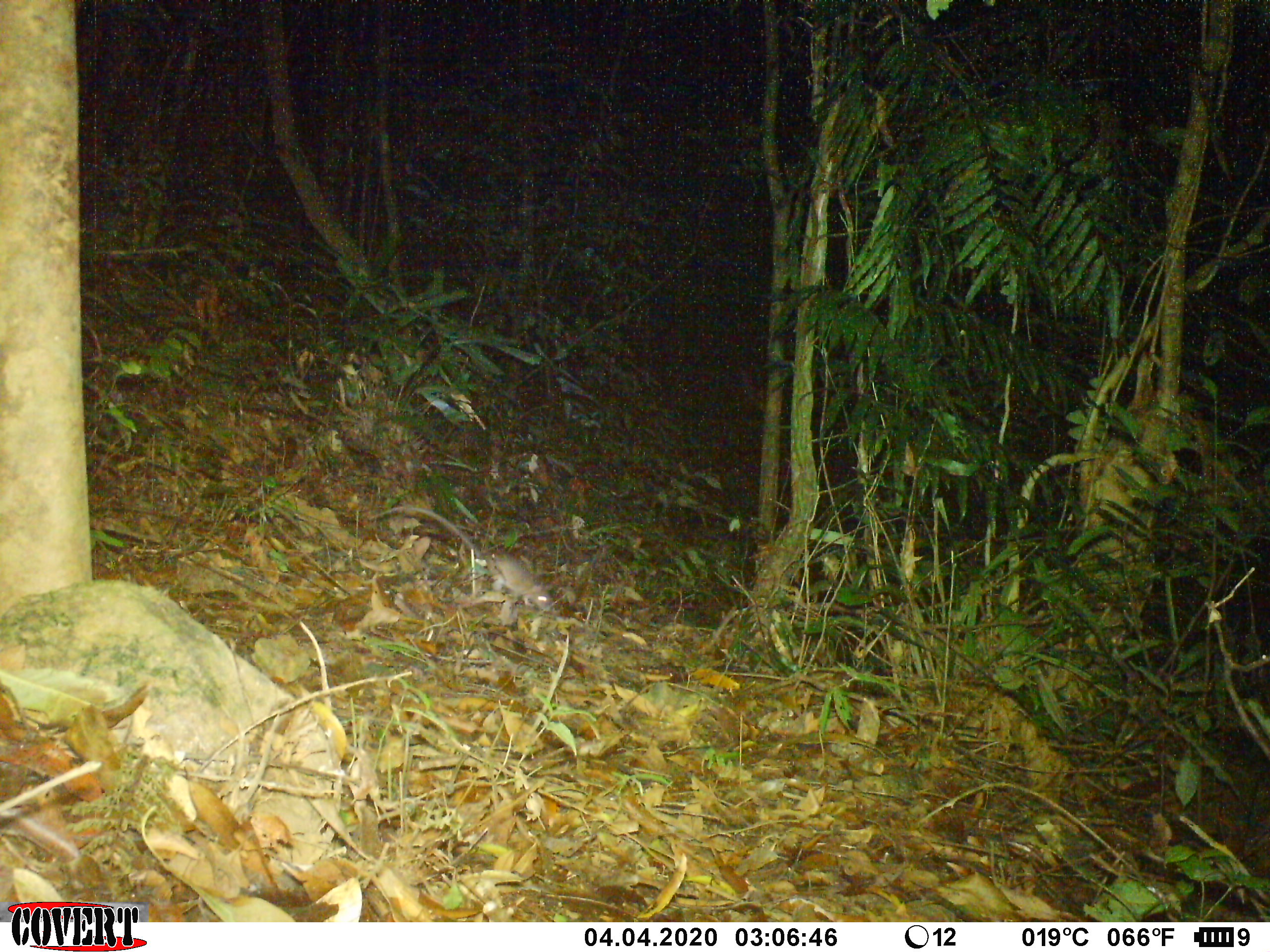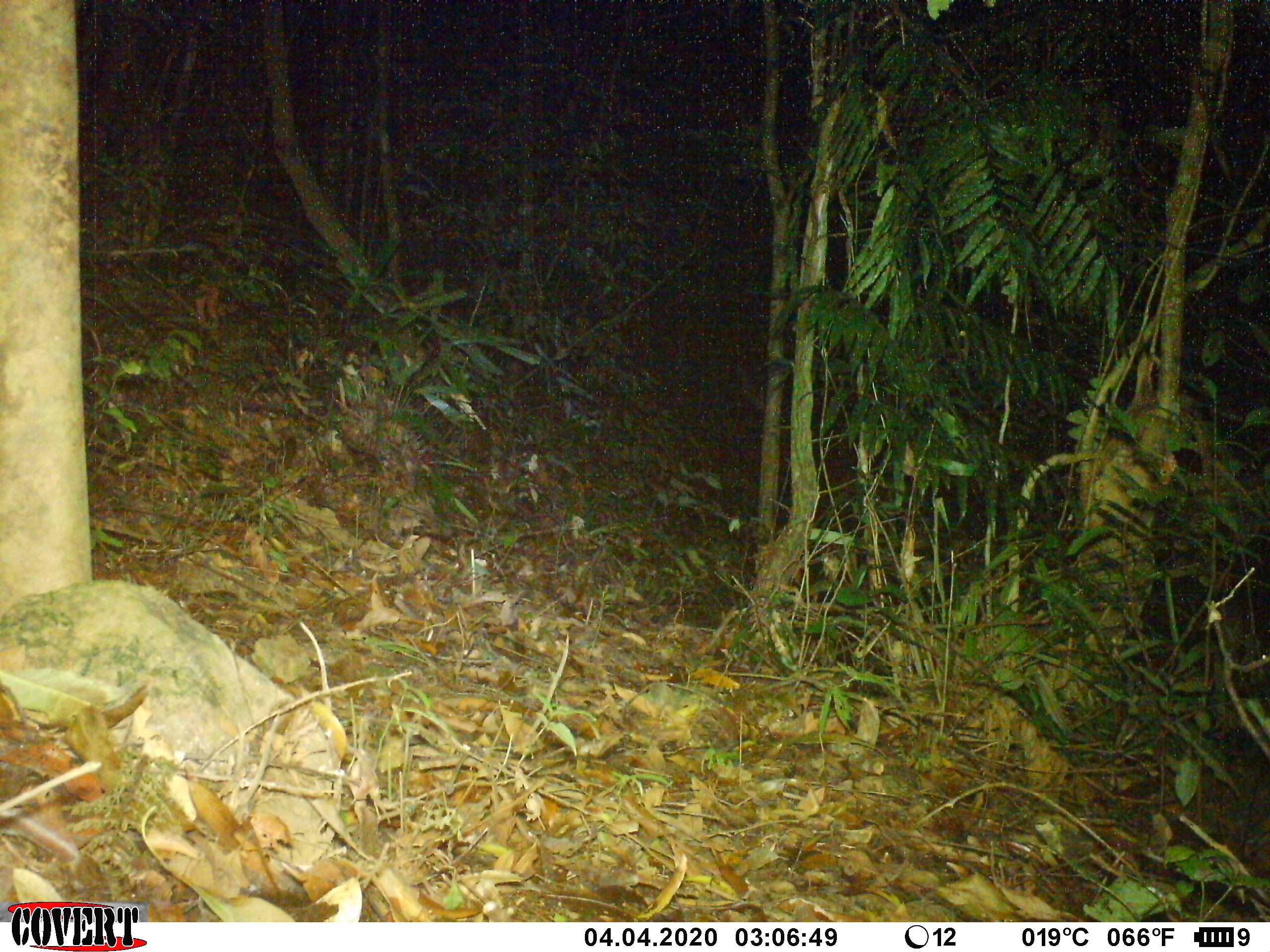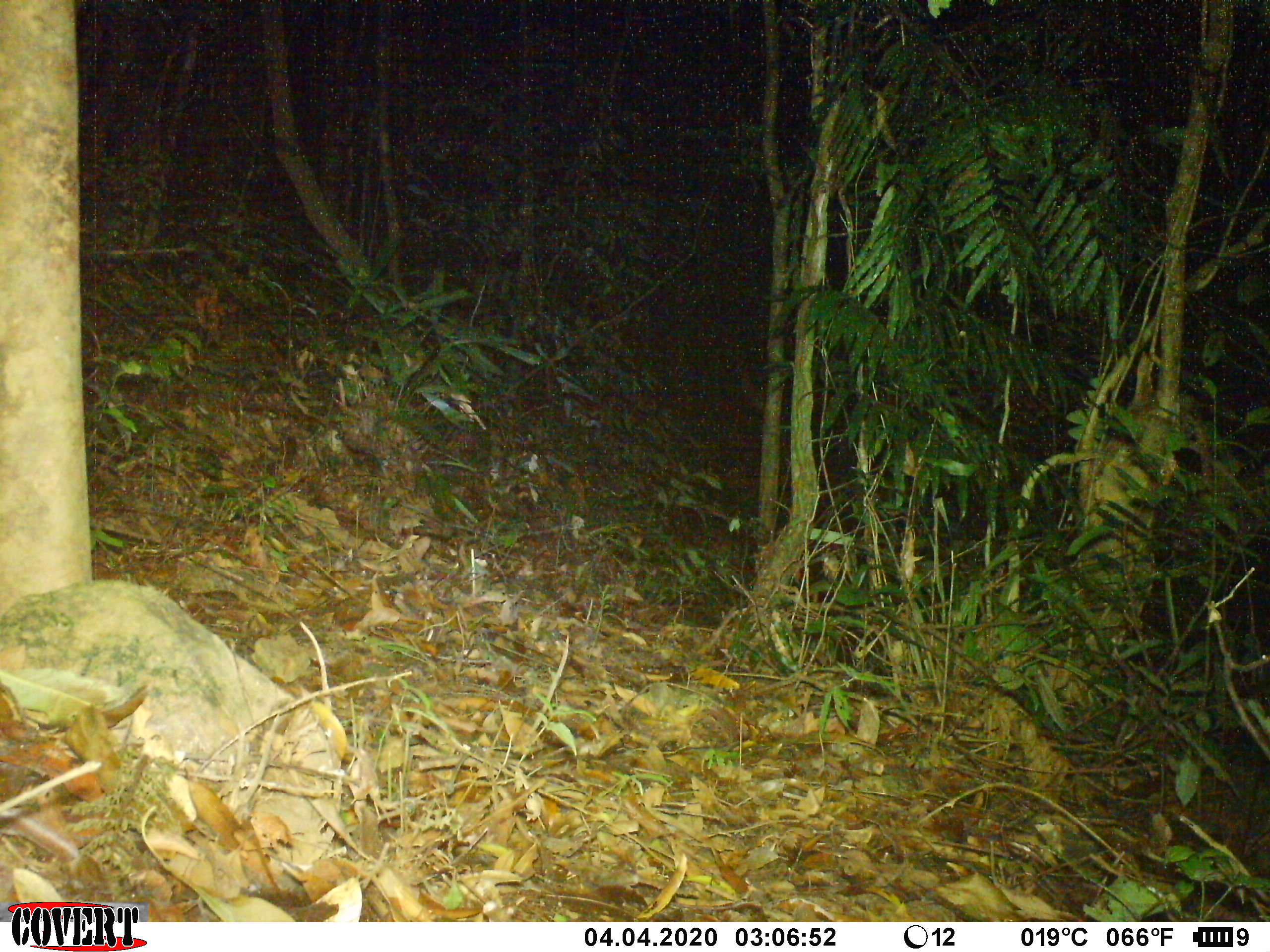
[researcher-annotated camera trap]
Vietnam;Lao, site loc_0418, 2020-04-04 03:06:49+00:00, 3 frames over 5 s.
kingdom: Animalia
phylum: Chordata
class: Mammalia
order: Rodentia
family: Muridae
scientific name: Muridae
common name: old-world mice and rats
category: unidentified murid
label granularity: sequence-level